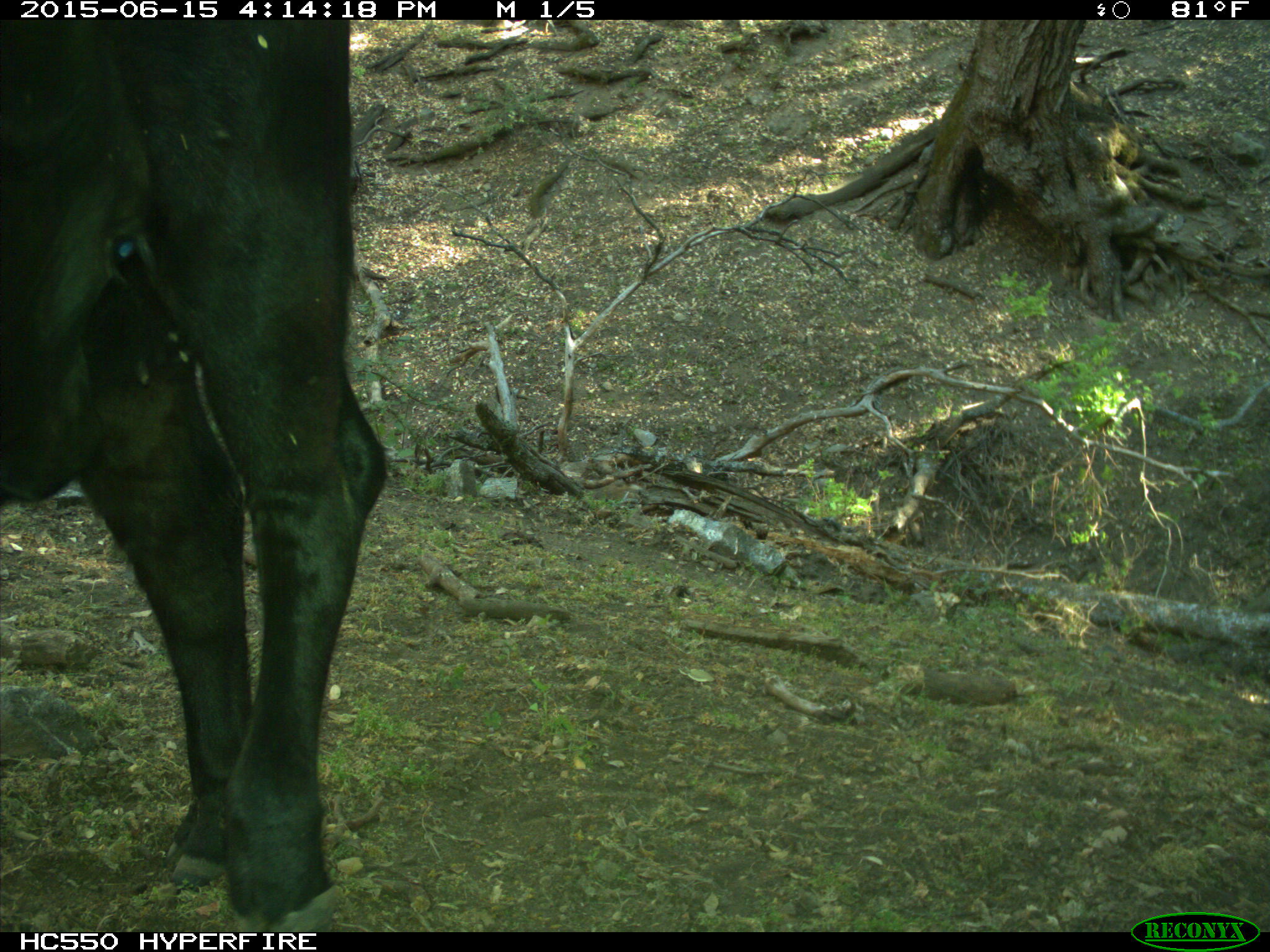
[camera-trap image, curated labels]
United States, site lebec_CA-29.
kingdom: Animalia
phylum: Chordata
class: Mammalia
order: Artiodactyla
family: Bovidae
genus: Bos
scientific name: Bos taurus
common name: domestic cow